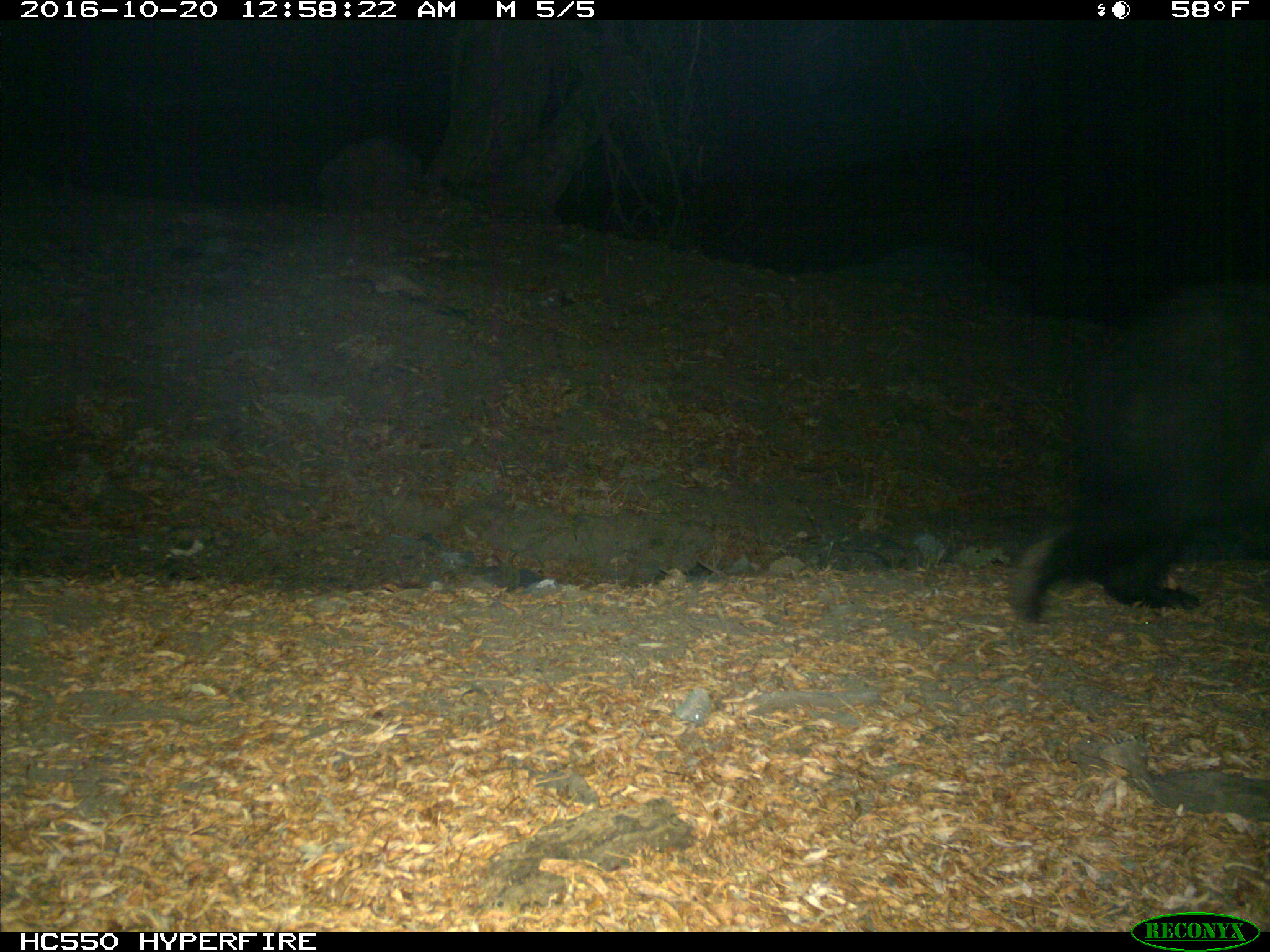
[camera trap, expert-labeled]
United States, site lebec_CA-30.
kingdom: Animalia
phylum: Chordata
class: Mammalia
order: Carnivora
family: Ursidae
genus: Ursus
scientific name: Ursus americanus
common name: american black bear